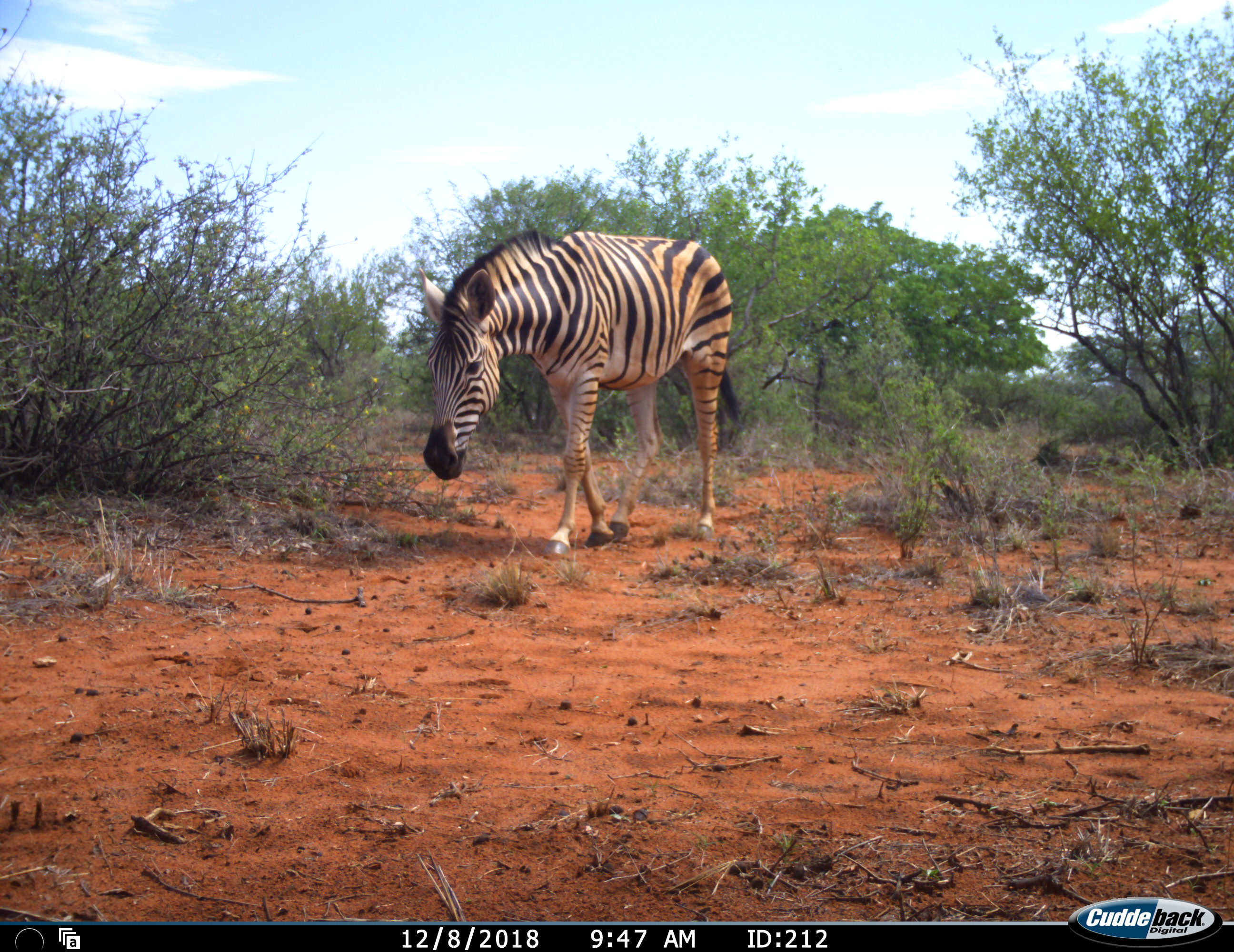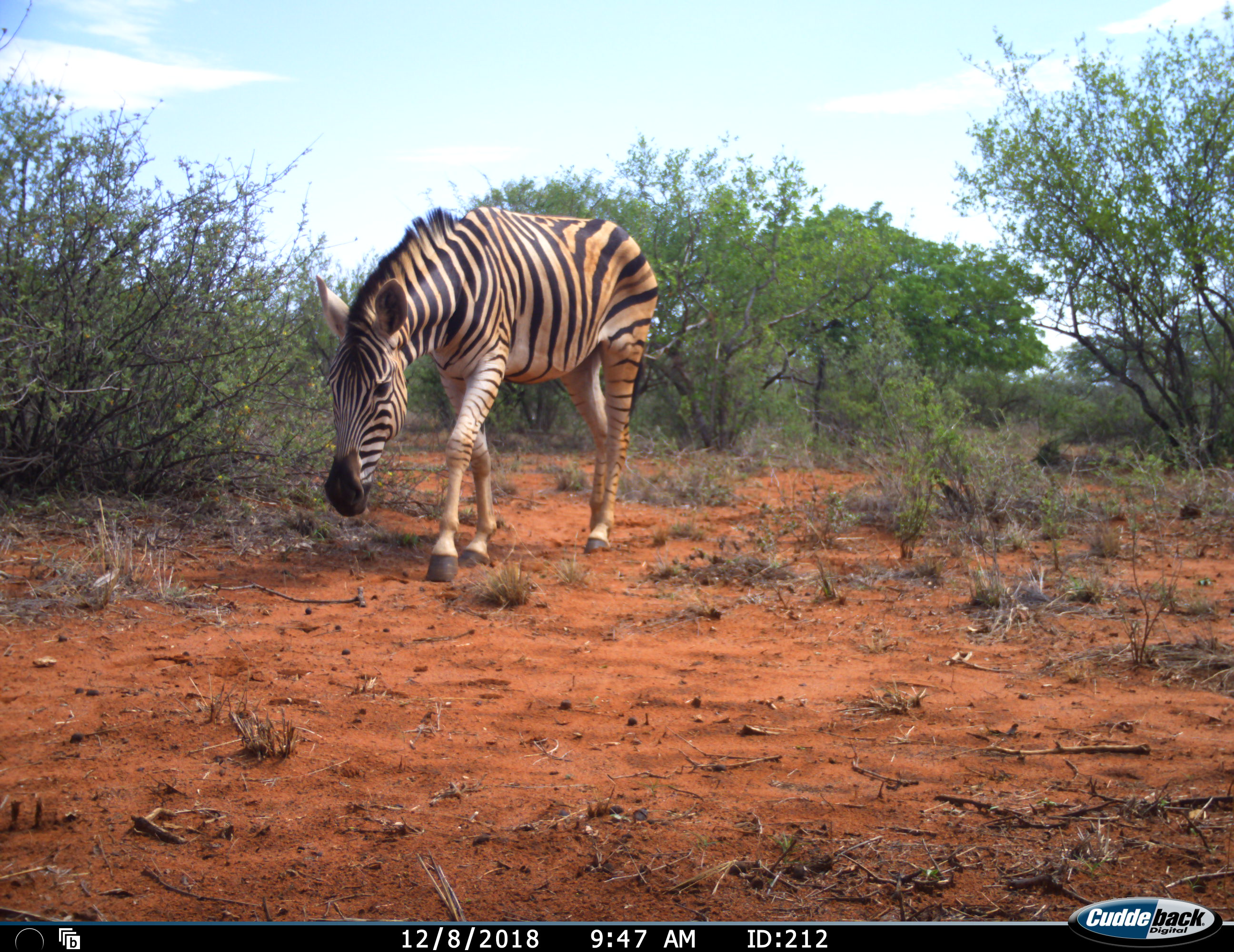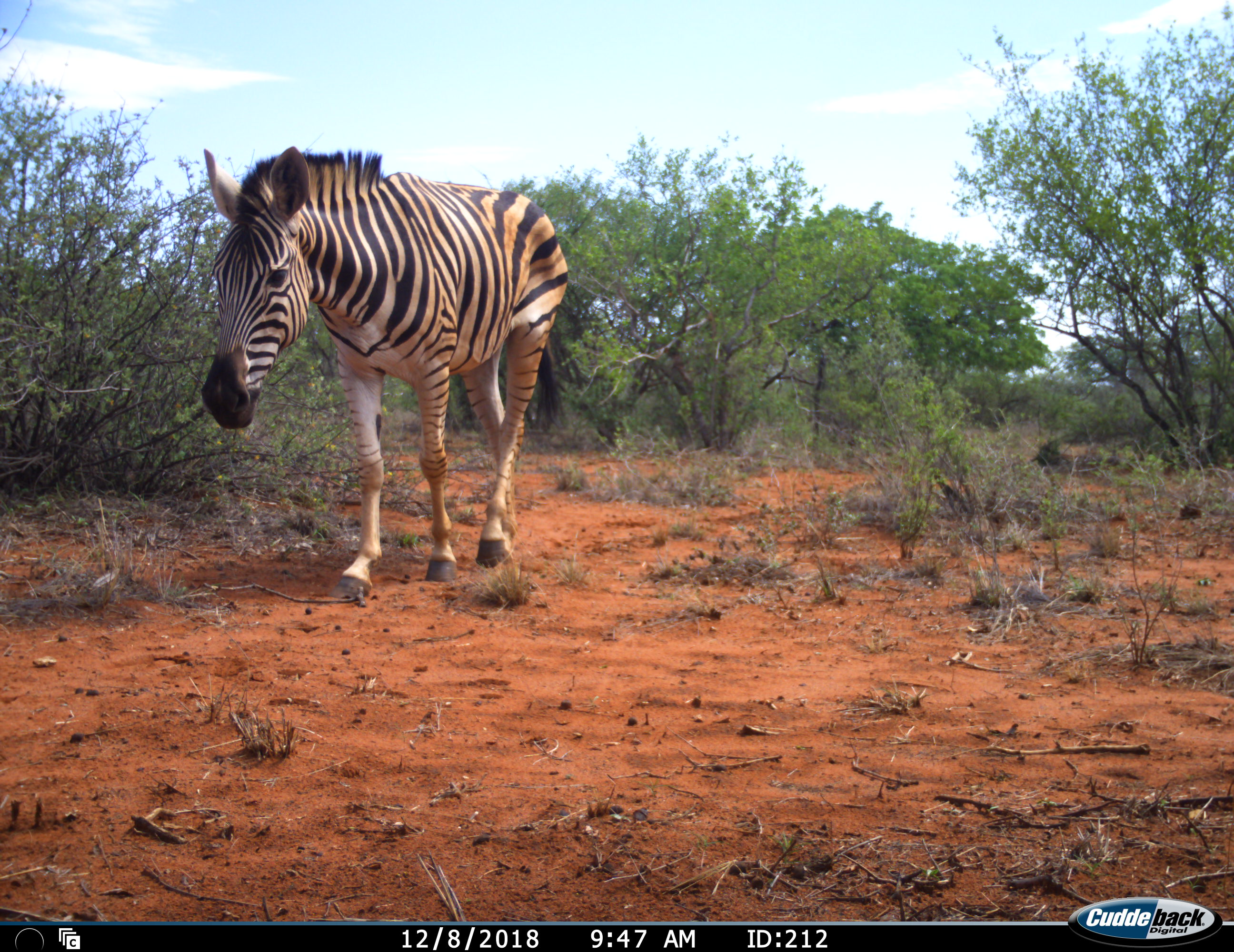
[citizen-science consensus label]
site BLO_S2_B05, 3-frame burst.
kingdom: Animalia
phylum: Chordata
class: Mammalia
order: Perissodactyla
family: Equidae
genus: Equus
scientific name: Equus quagga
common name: plains zebra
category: zebraplains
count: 1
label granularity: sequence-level